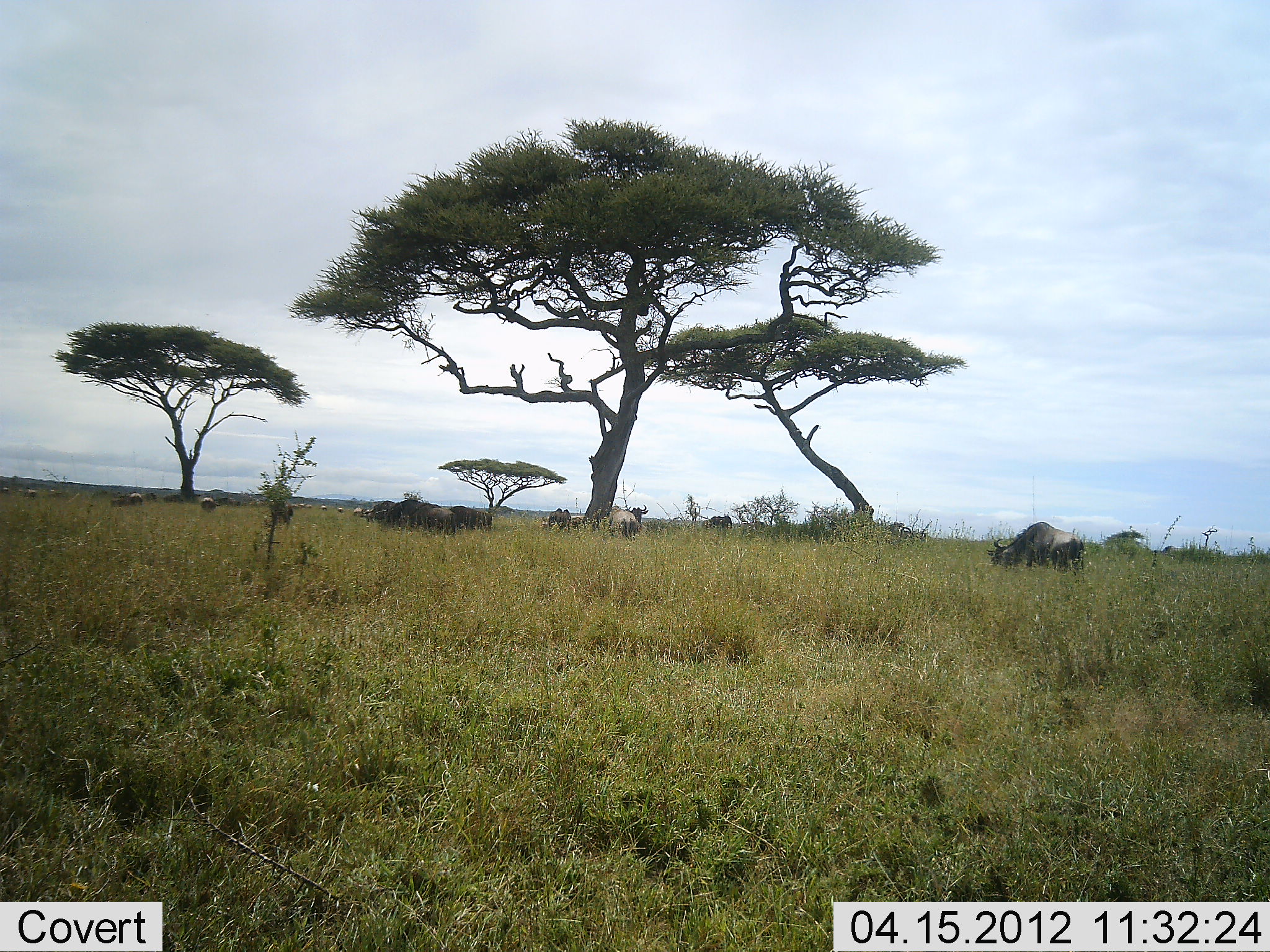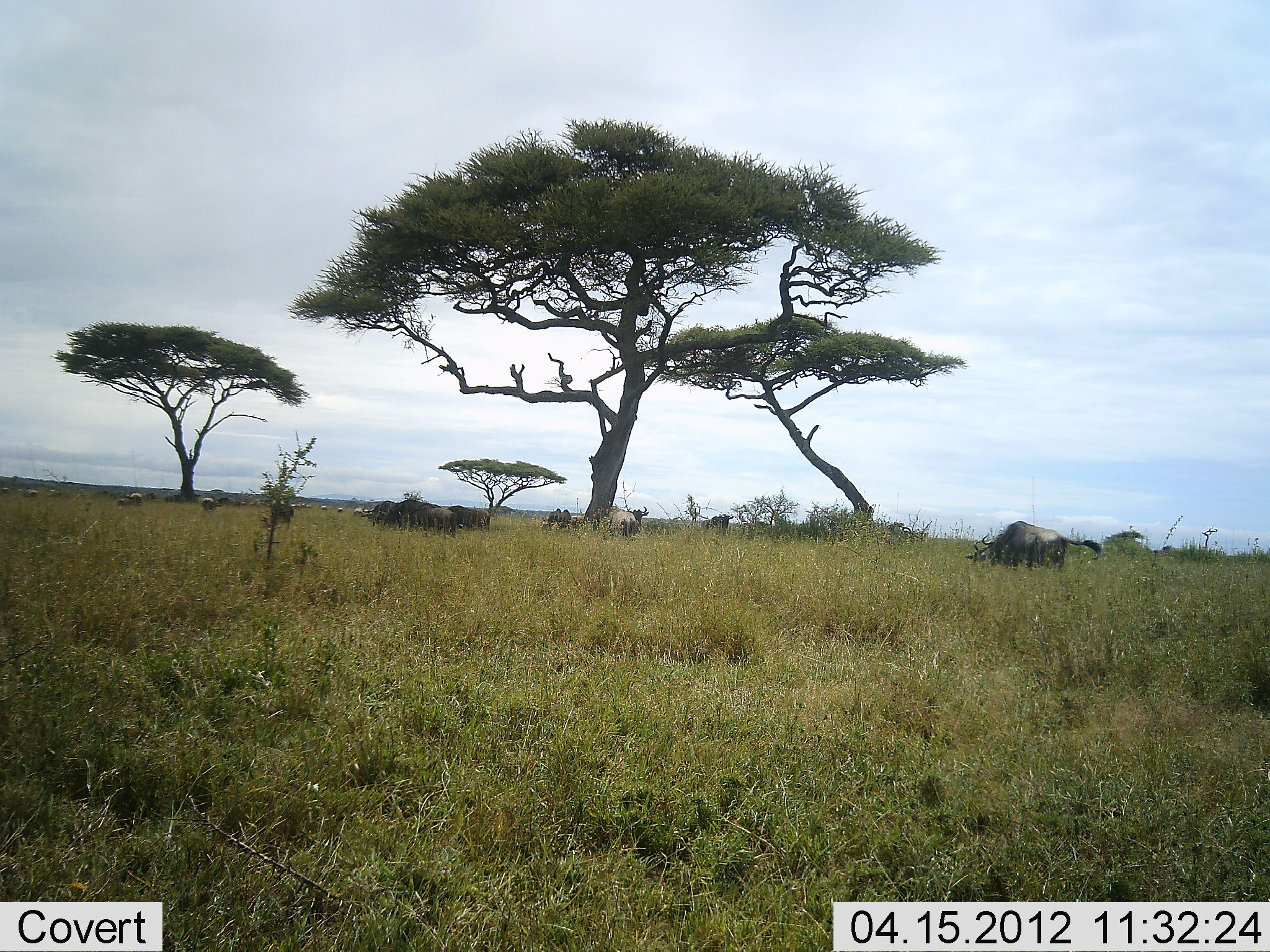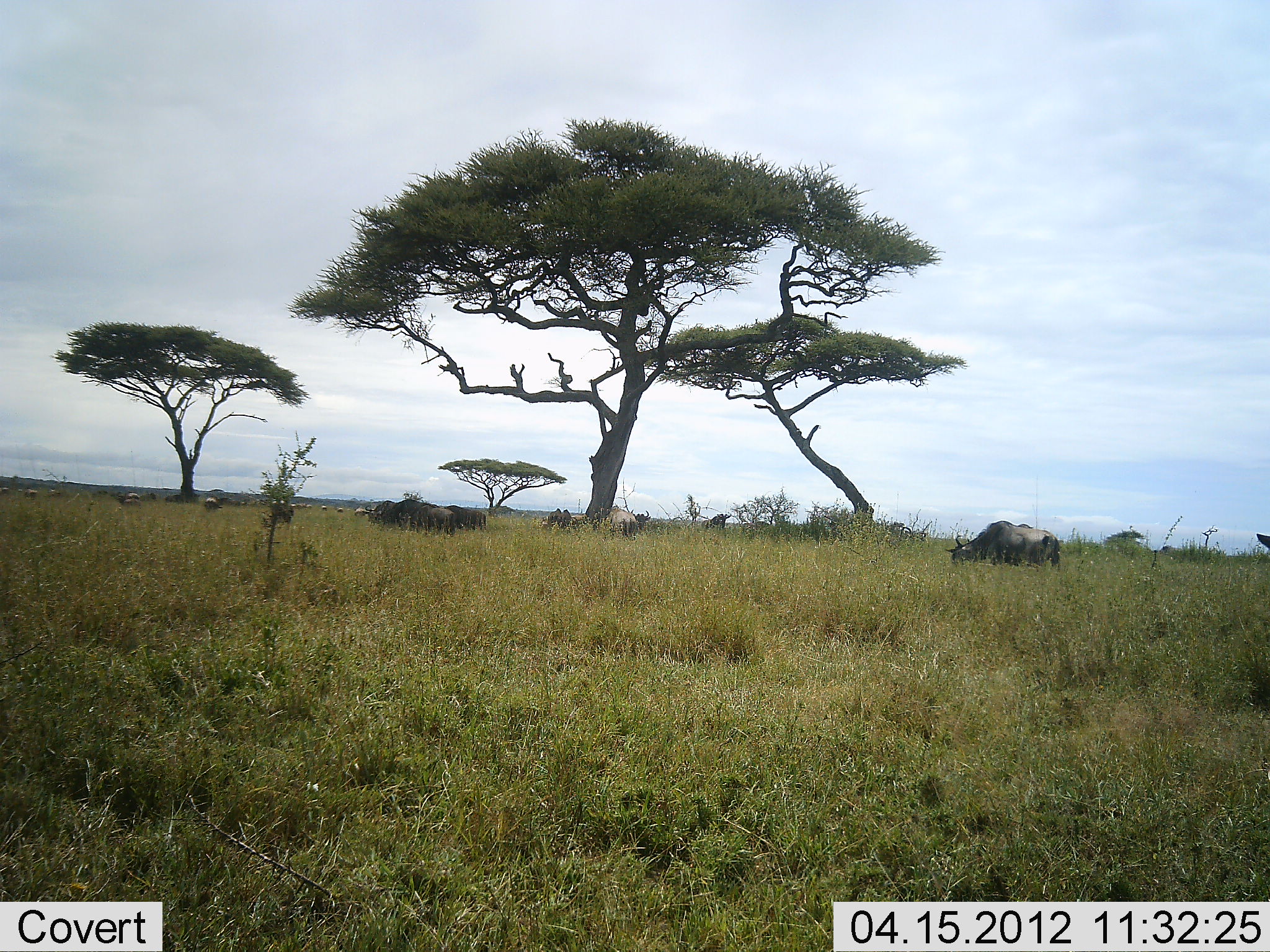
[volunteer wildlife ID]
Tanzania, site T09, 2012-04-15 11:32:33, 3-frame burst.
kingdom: Animalia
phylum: Chordata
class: Mammalia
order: Artiodactyla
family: Bovidae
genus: Connochaetes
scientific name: Connochaetes taurinus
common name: blue wildebeest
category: wildebeest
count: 10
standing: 59%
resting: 21%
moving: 41%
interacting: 0%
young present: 0%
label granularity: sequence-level